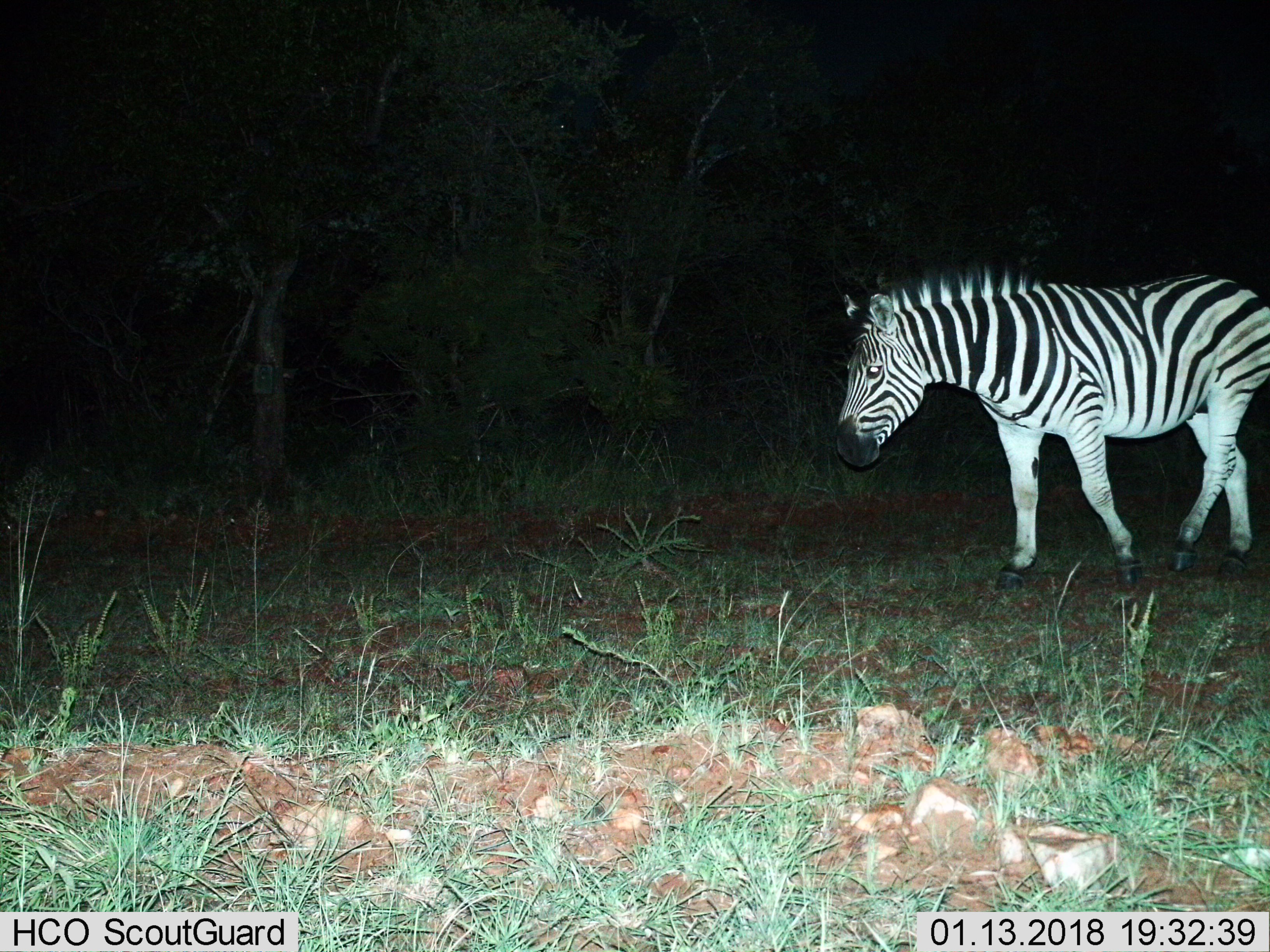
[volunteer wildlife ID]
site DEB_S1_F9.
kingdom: Animalia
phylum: Chordata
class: Mammalia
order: Perissodactyla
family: Equidae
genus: Equus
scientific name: Equus quagga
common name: plains zebra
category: zebraplains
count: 1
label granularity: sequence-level